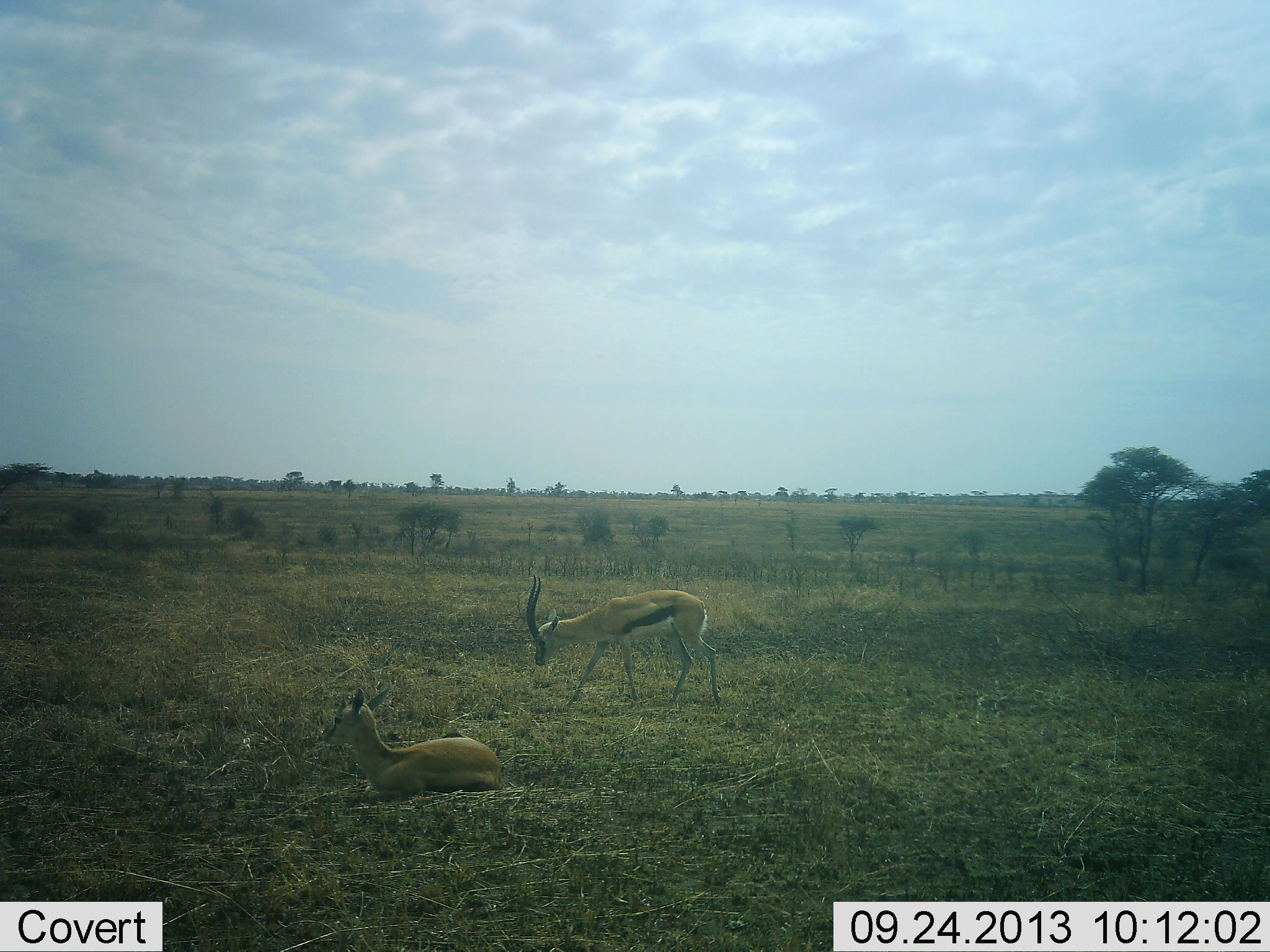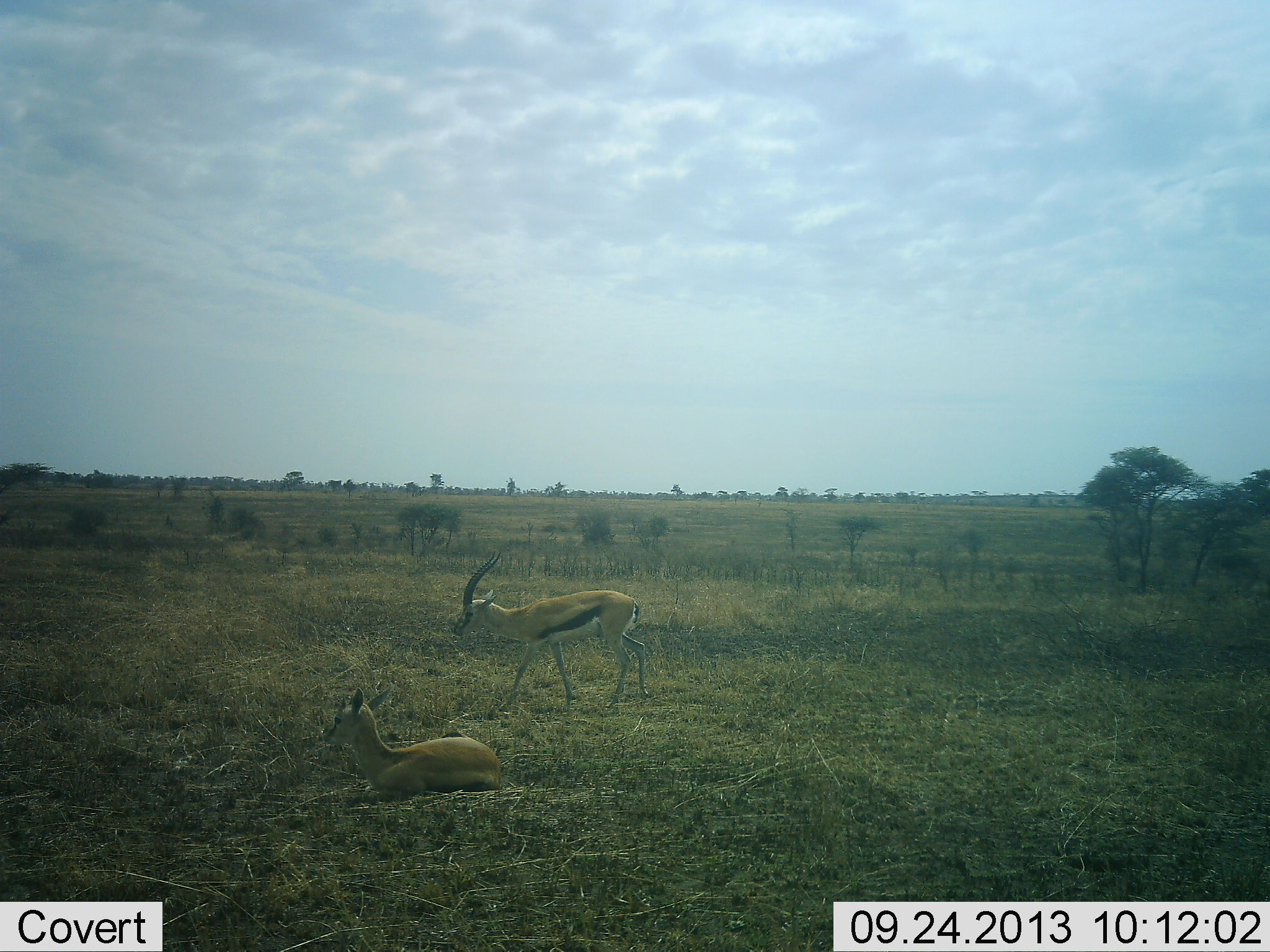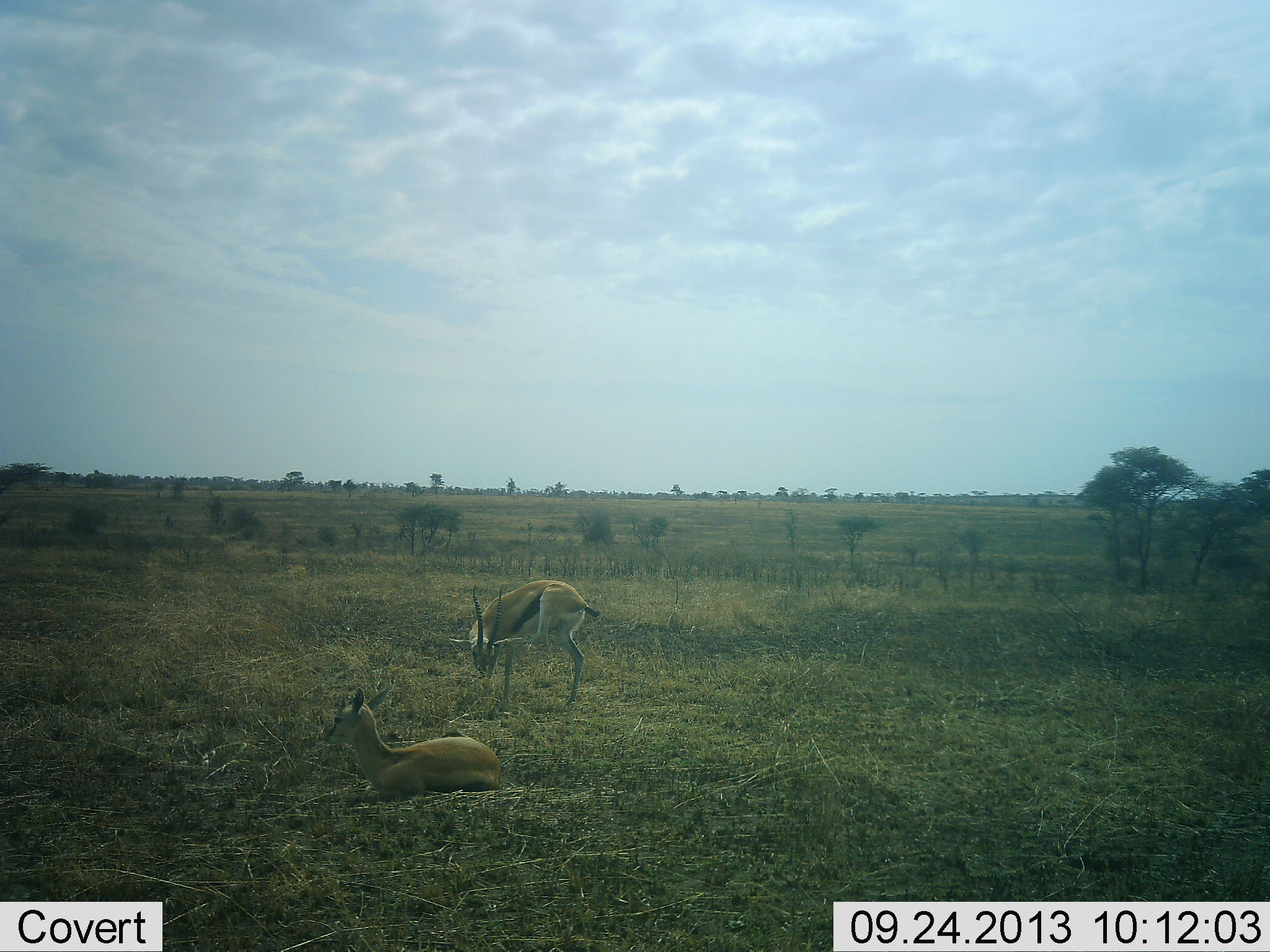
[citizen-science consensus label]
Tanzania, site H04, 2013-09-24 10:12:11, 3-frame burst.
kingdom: Animalia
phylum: Chordata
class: Mammalia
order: Artiodactyla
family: Bovidae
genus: Eudorcas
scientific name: Eudorcas thomsonii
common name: thomson's gazelle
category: gazellethomsons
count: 2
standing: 50%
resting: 90%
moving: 50%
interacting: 10%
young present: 0%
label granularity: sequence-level